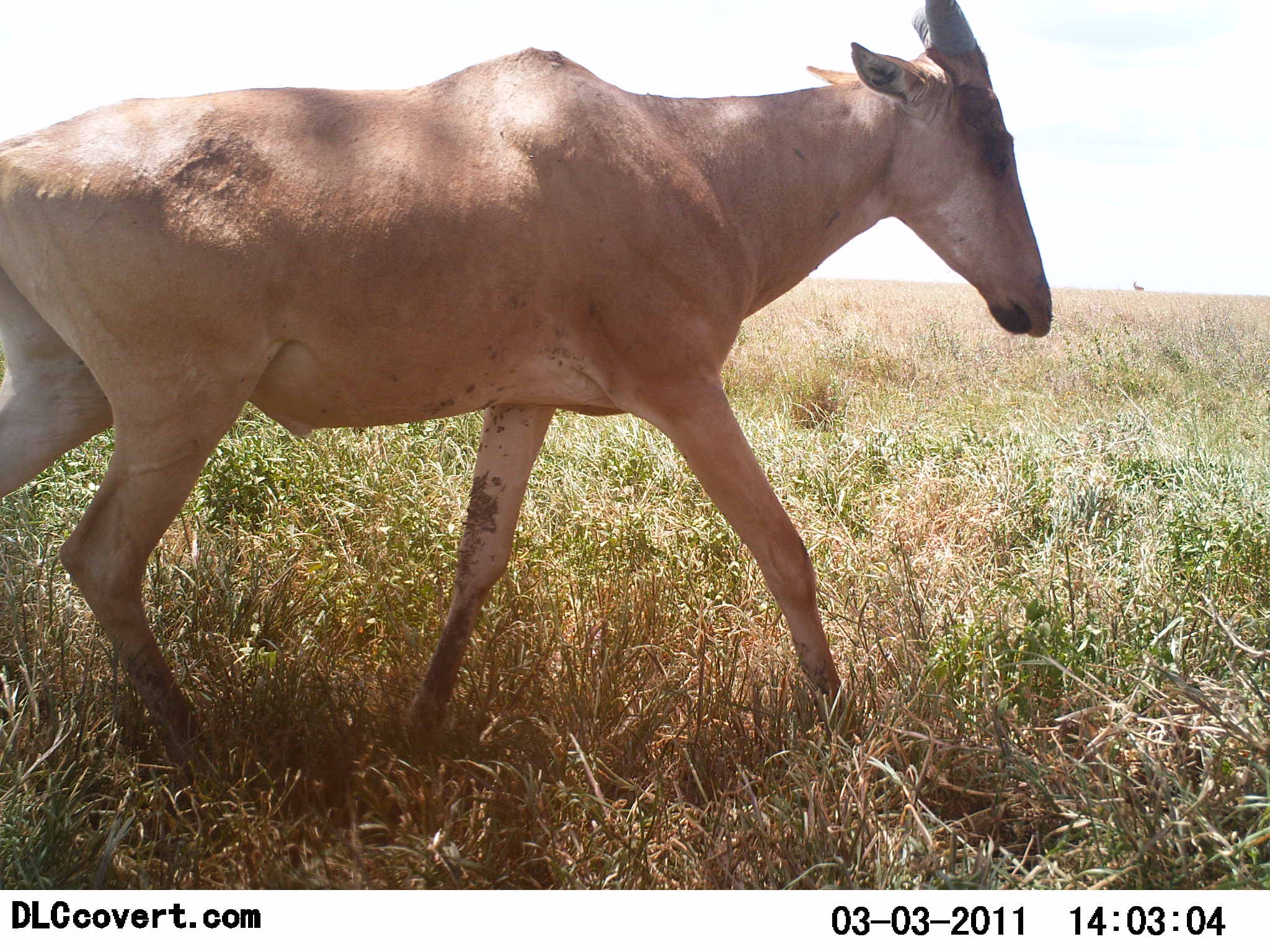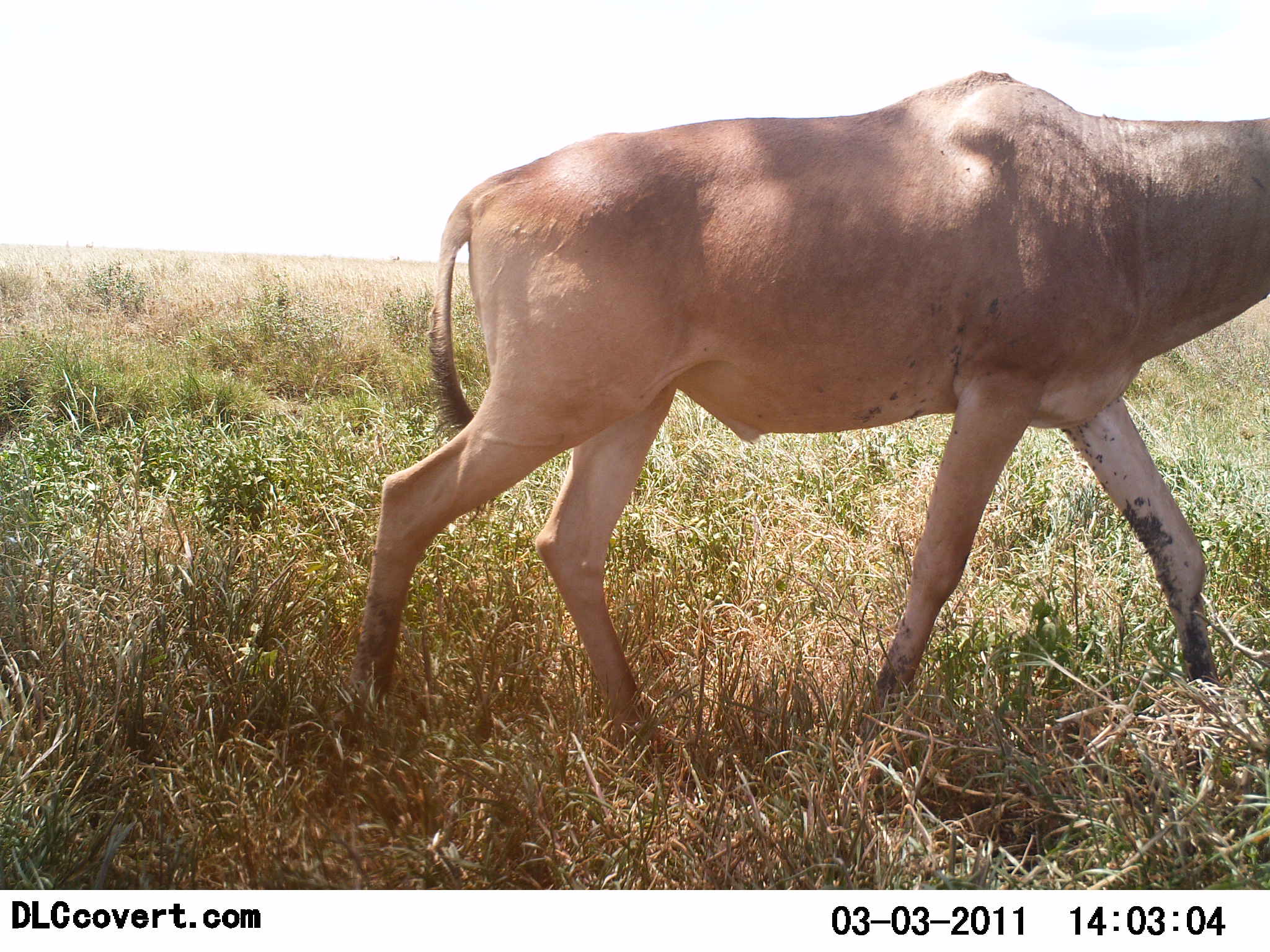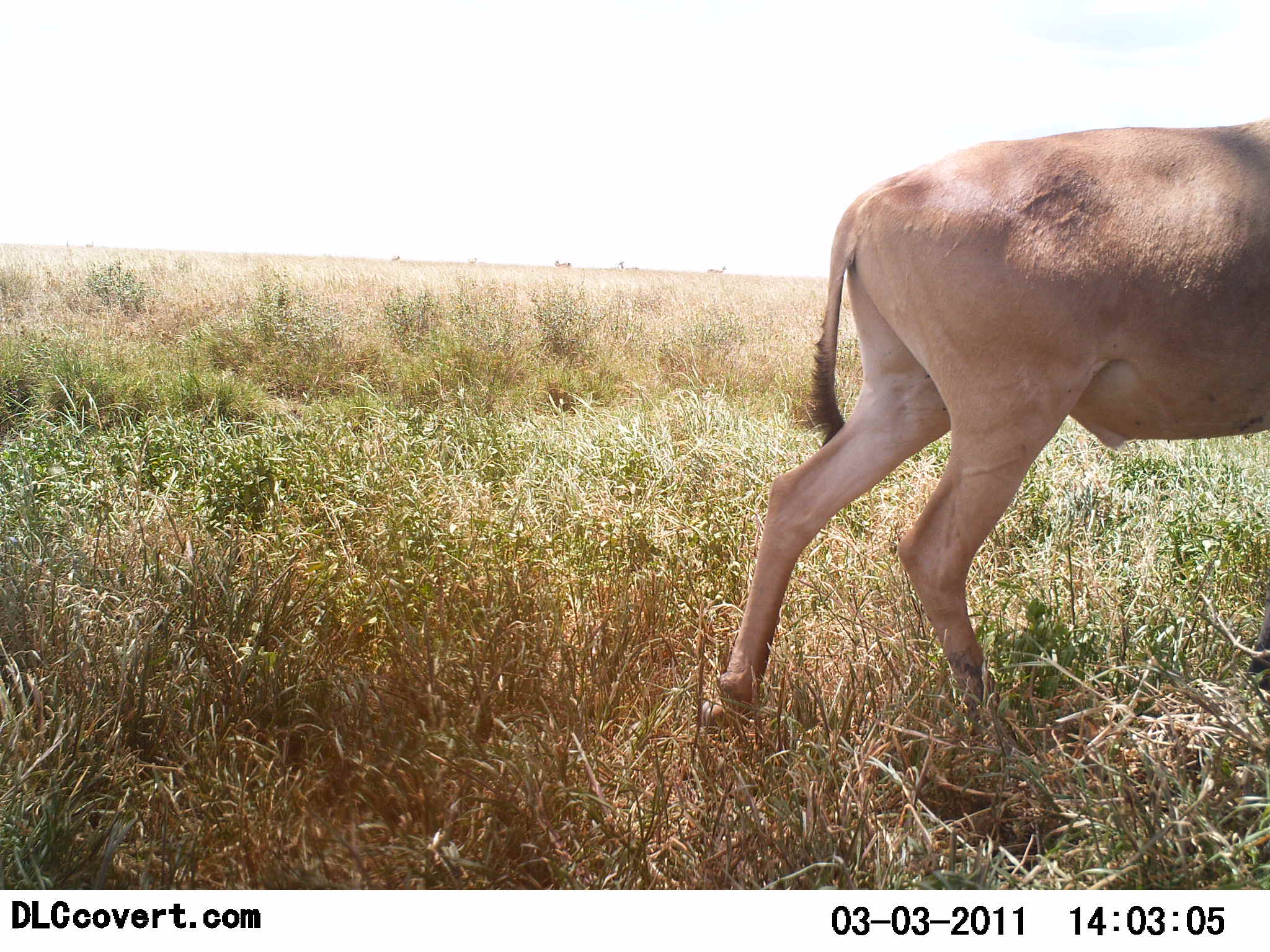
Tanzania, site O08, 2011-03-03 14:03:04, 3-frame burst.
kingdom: Animalia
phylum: Chordata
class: Mammalia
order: Artiodactyla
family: Bovidae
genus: Alcelaphus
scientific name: Alcelaphus buselaphus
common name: hartebeest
Hartebeest (Alcelaphus buselaphus), count 1. Behavior (volunteer vote fractions): standing 0%, resting 0%, moving 100%, interacting 0%. Young present (vote fraction): 0%. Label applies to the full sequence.